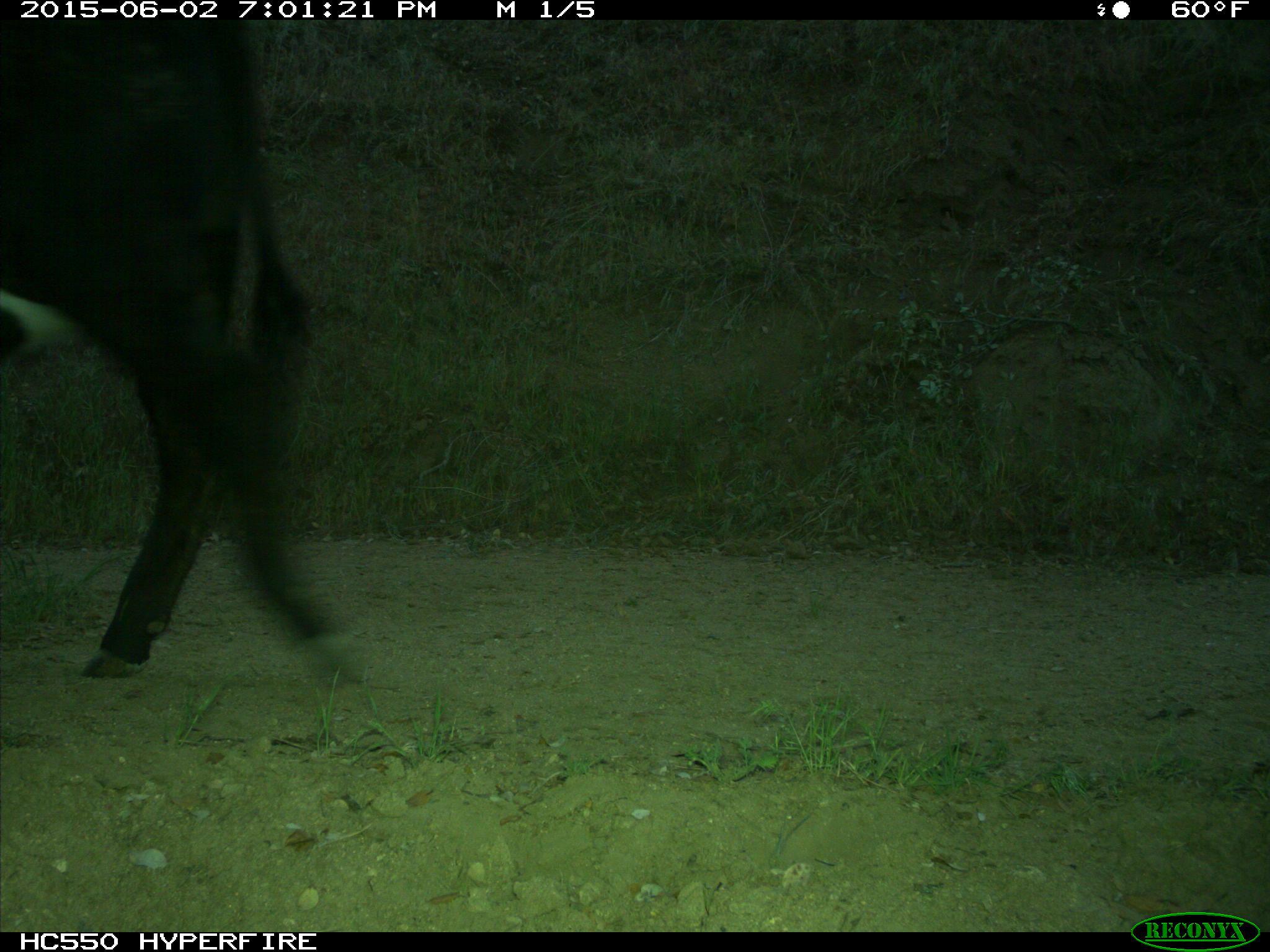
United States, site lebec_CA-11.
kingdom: Animalia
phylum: Chordata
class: Mammalia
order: Artiodactyla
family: Bovidae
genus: Bos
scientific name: Bos taurus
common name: domestic cow